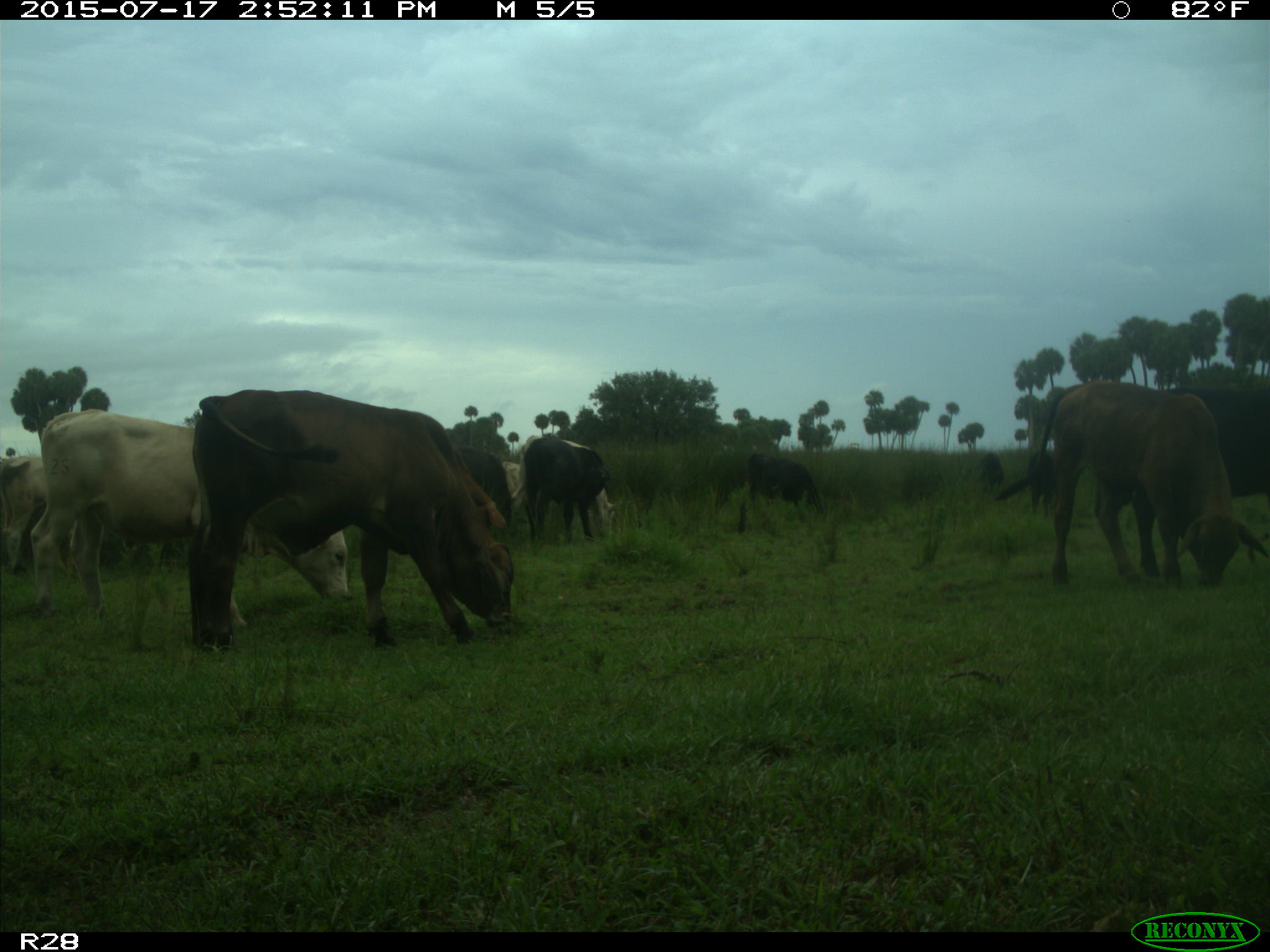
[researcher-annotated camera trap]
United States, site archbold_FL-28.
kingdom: Animalia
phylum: Chordata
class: Mammalia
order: Artiodactyla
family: Bovidae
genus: Bos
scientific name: Bos taurus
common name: domestic cow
Bos taurus (domestic cow).